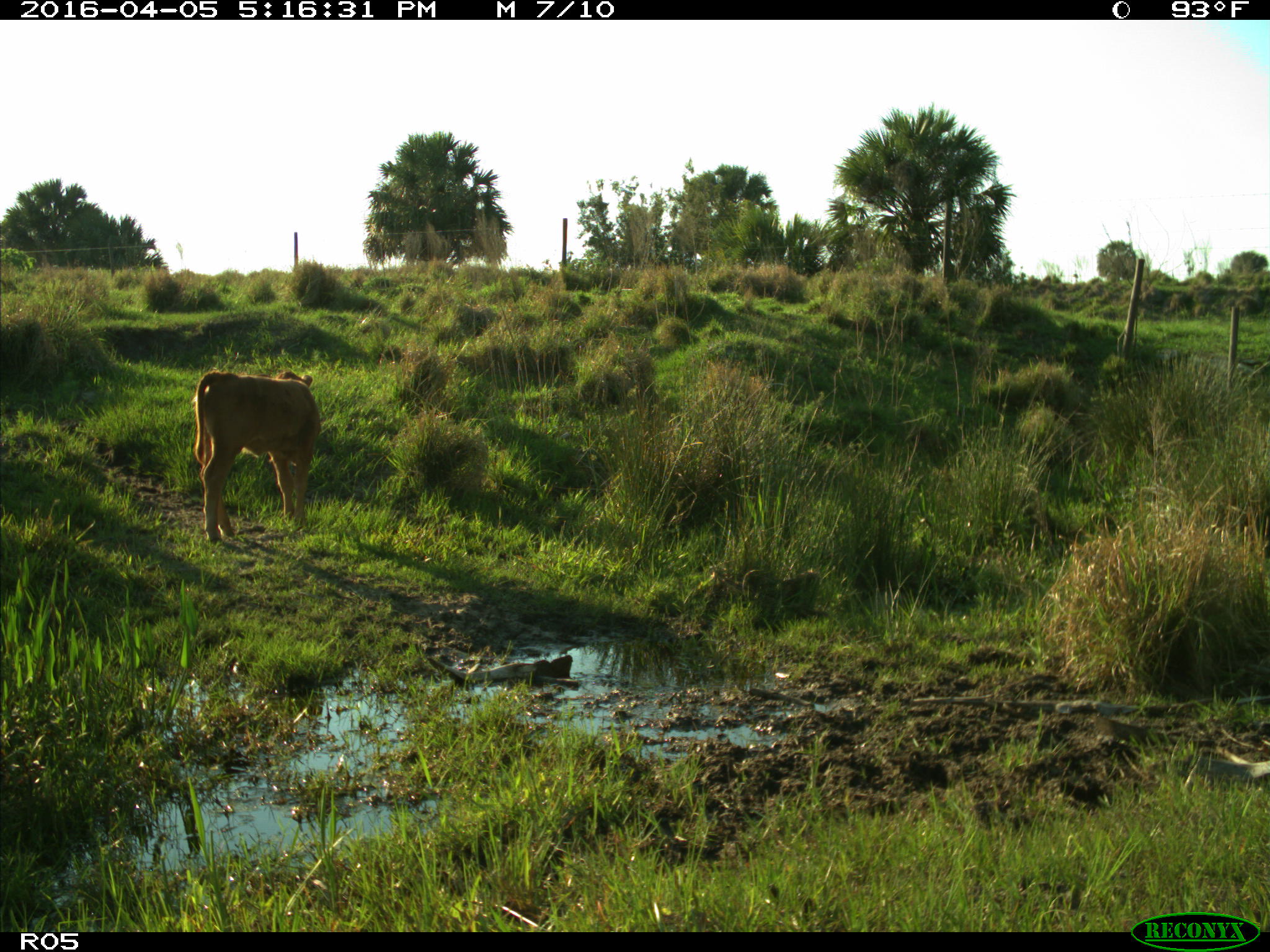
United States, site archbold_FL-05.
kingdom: Animalia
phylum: Chordata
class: Mammalia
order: Artiodactyla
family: Bovidae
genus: Bos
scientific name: Bos taurus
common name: domestic cow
Bos taurus (domestic cow).